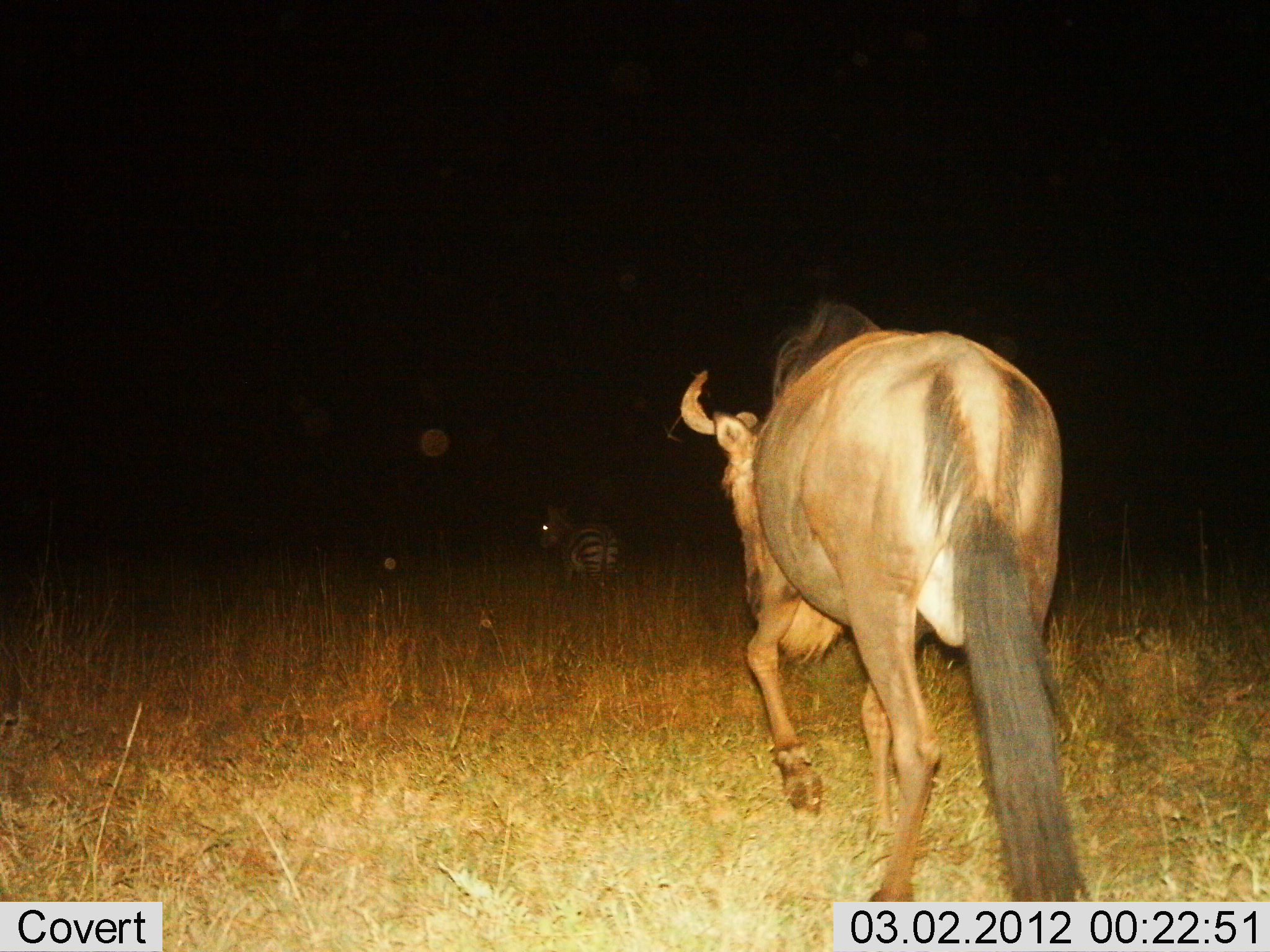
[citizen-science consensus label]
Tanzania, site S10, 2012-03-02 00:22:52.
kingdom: Animalia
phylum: Chordata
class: Mammalia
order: Artiodactyla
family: Bovidae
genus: Connochaetes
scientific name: Connochaetes taurinus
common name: blue wildebeest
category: wildebeest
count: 1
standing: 3%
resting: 0%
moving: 100%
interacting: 3%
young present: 0%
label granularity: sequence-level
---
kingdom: Animalia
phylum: Chordata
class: Mammalia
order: Perissodactyla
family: Equidae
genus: Equus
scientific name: Equus quagga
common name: plains zebra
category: zebra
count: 1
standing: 54%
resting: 0%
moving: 46%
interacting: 4%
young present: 0%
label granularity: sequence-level